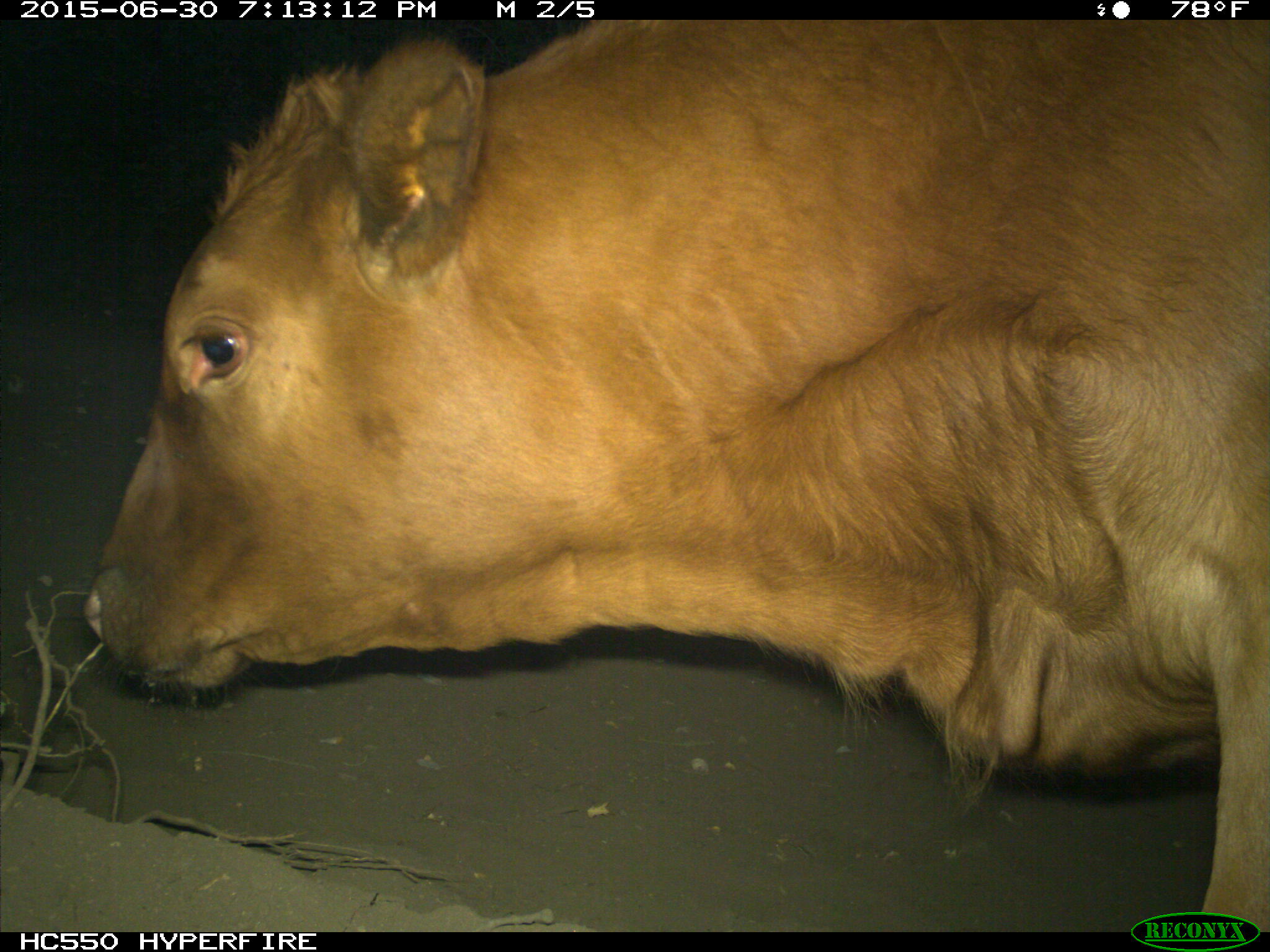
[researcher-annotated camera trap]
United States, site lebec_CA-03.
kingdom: Animalia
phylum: Chordata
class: Mammalia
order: Artiodactyla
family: Bovidae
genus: Bos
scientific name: Bos taurus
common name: domestic cow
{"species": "Bos taurus (domestic cow)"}